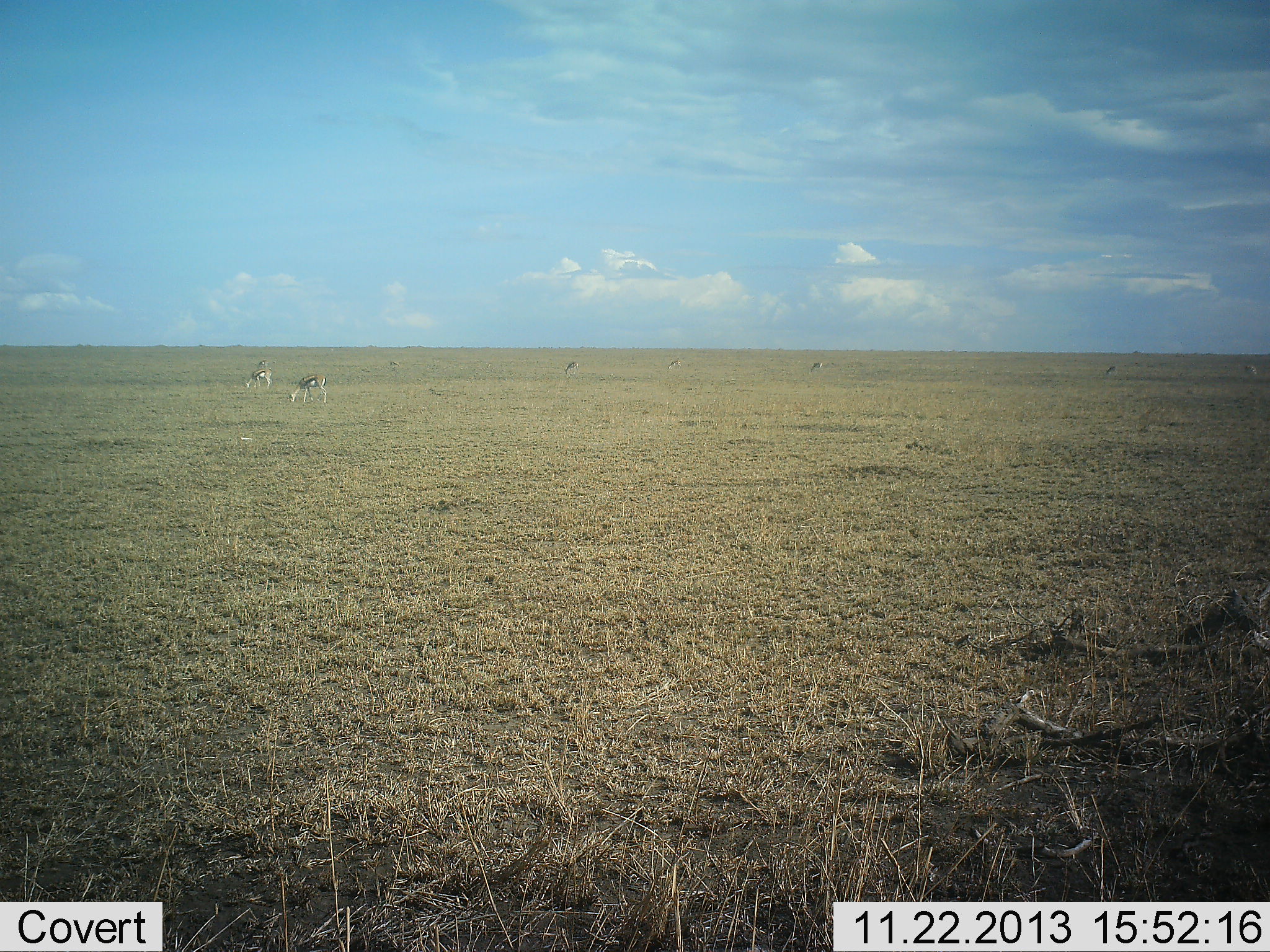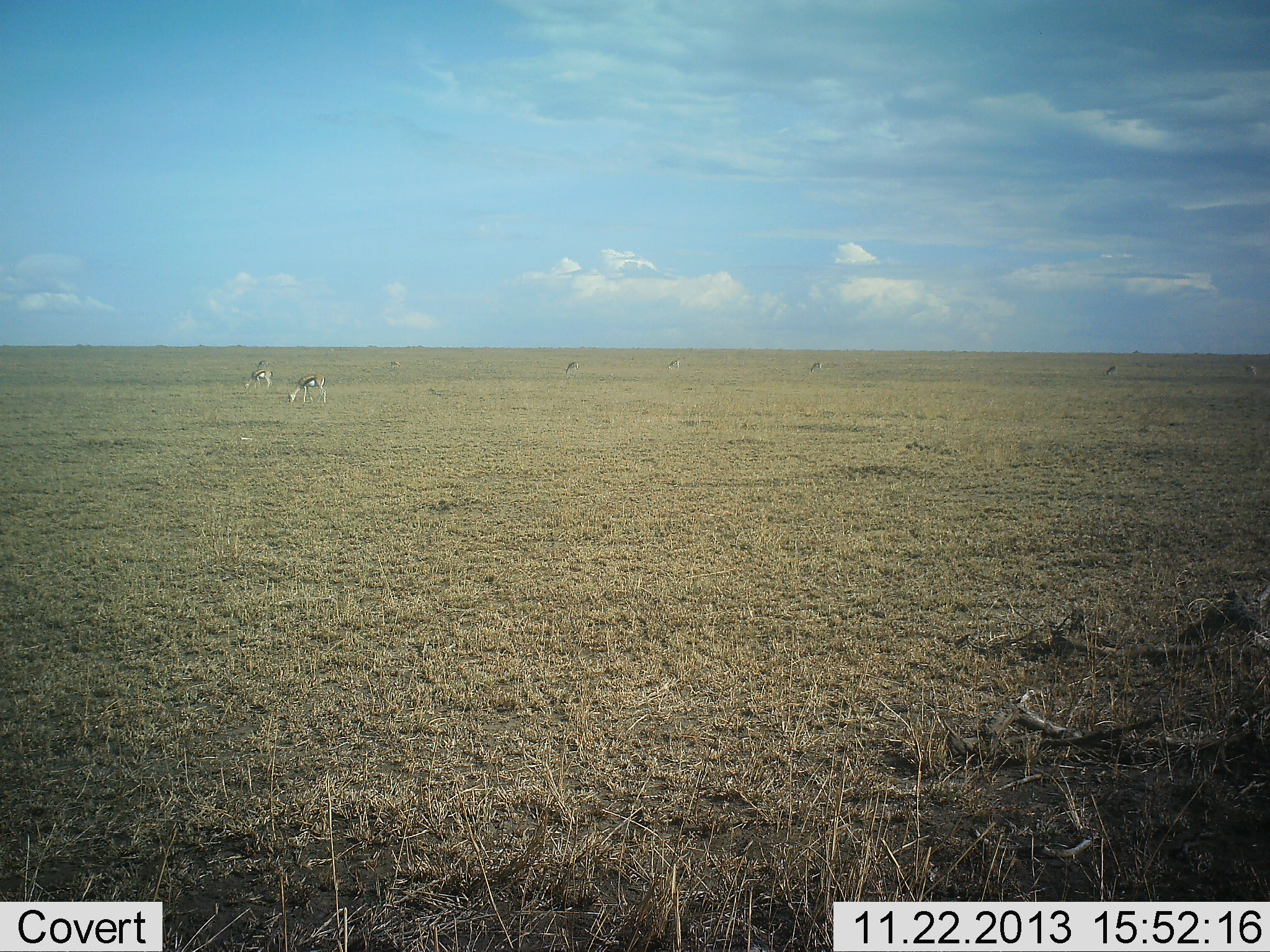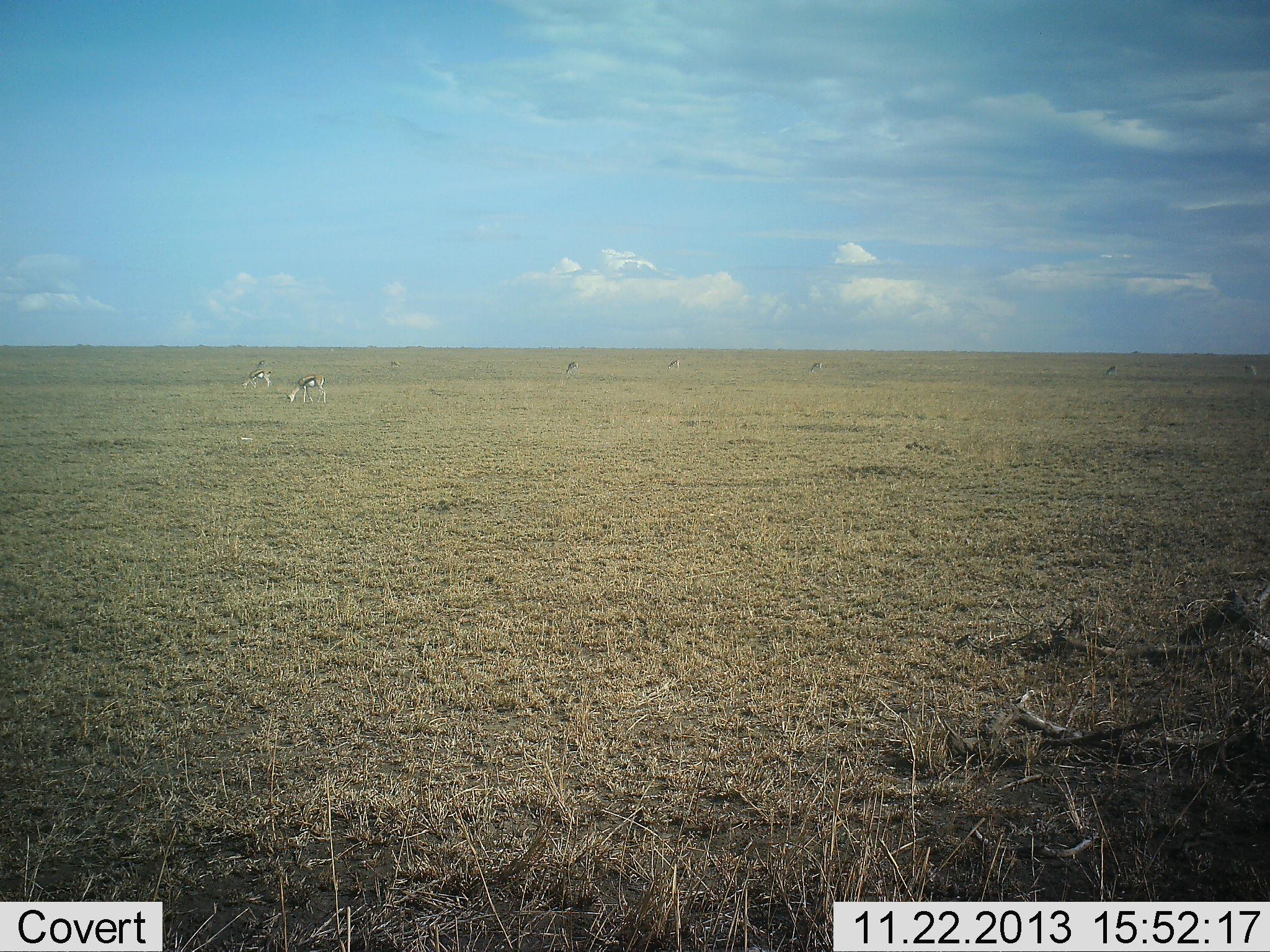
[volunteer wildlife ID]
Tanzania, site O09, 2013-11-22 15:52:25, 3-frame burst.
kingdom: Animalia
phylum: Chordata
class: Mammalia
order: Artiodactyla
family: Bovidae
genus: Eudorcas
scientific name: Eudorcas thomsonii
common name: thomson's gazelle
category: gazellethomsons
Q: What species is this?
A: Gazellethomsons (thomson's gazelle) (Eudorcas thomsonii).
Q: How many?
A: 6.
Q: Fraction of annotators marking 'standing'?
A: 30%.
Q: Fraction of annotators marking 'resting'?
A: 0%.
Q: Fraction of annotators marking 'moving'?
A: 0%.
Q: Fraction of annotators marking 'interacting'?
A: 0%.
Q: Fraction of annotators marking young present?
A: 0%.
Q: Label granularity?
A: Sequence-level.